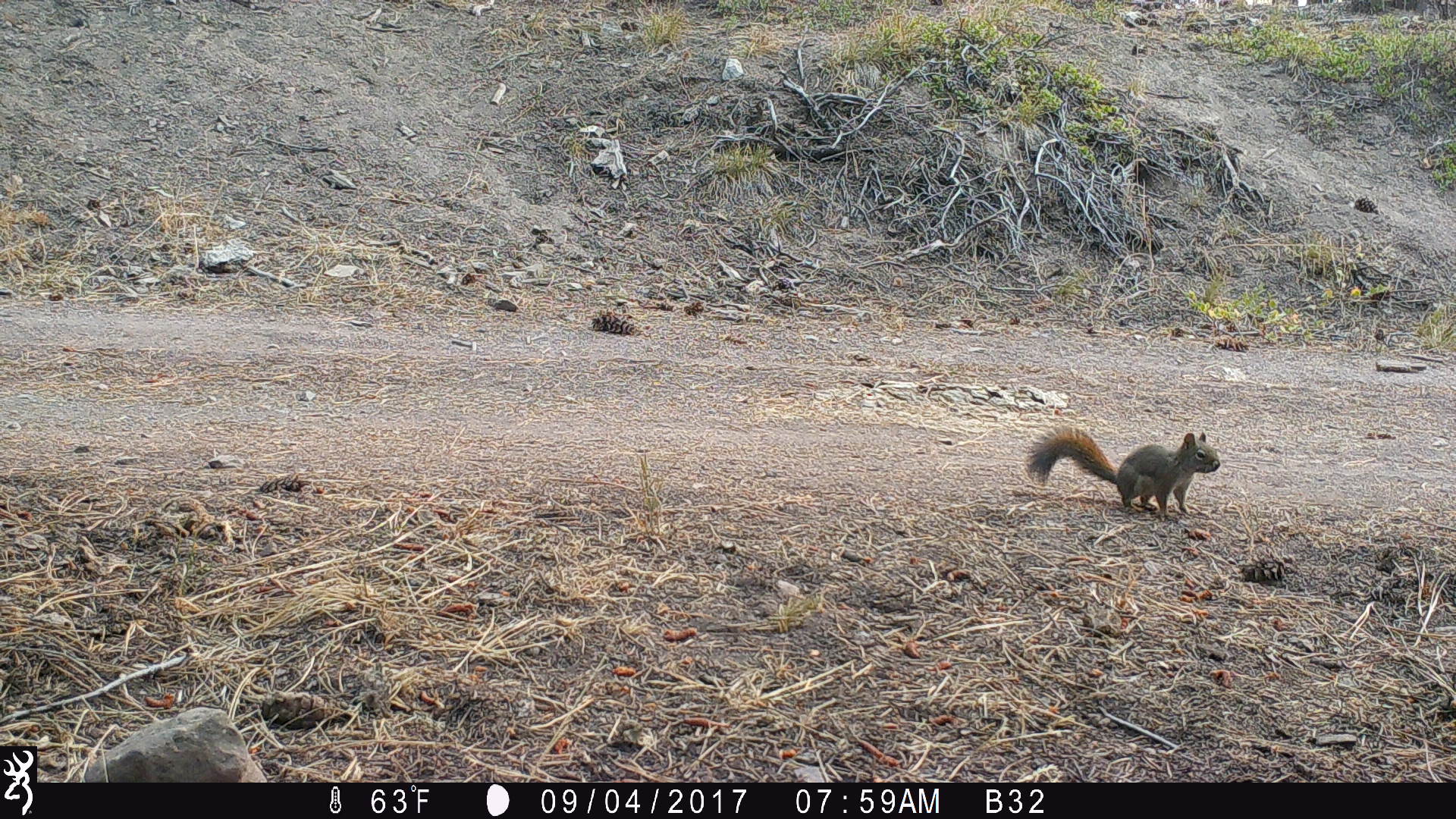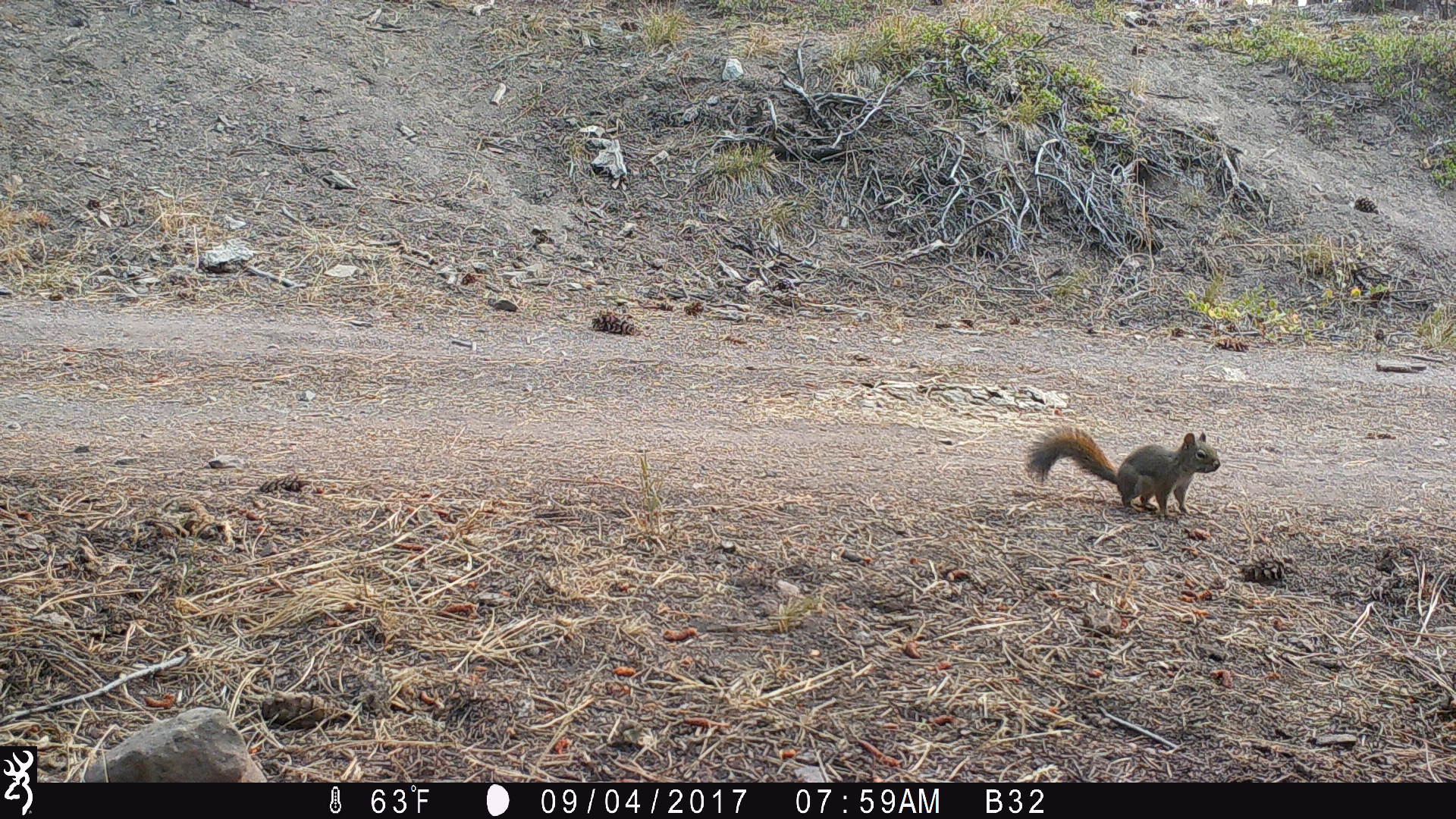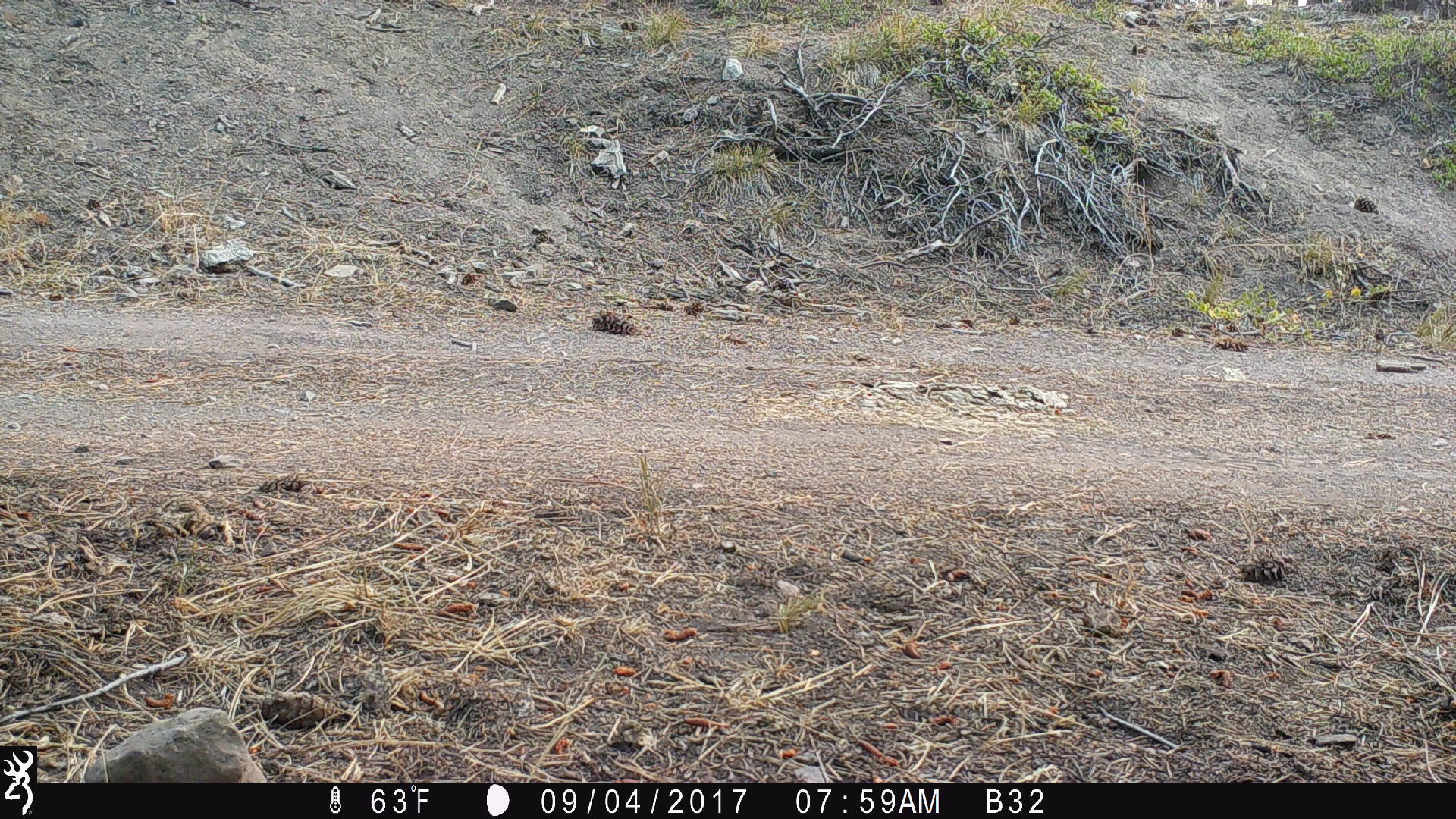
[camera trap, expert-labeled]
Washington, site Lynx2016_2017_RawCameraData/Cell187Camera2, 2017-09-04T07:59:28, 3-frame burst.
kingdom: Animalia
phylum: Chordata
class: Mammalia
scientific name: Mammalia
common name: small mammal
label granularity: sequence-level